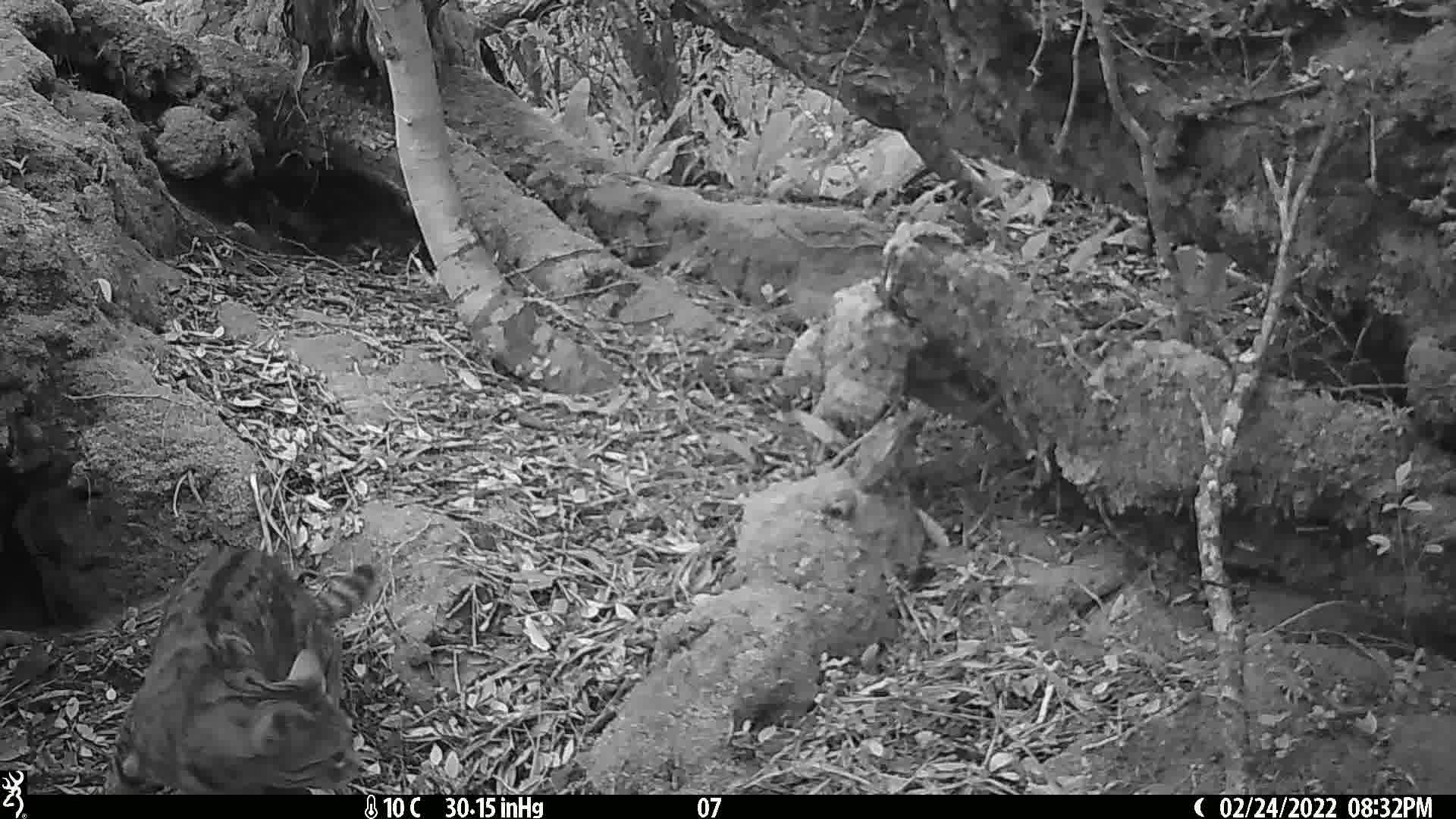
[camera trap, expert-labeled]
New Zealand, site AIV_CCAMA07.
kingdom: Animalia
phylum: Chordata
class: Mammalia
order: Carnivora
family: Felidae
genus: Felis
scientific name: Felis catus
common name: domestic cat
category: cat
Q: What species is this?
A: Cat (domestic cat) (Felis catus).